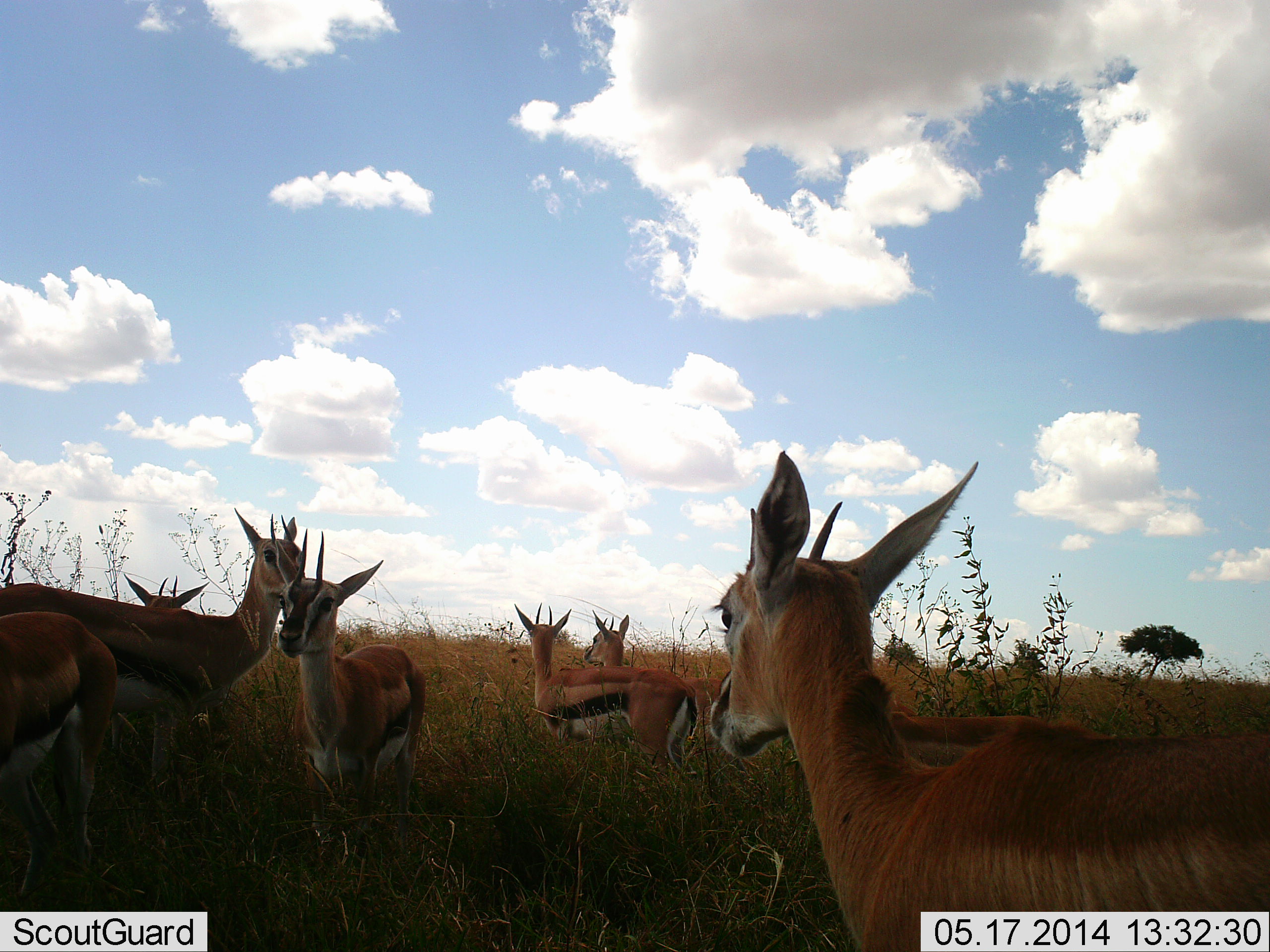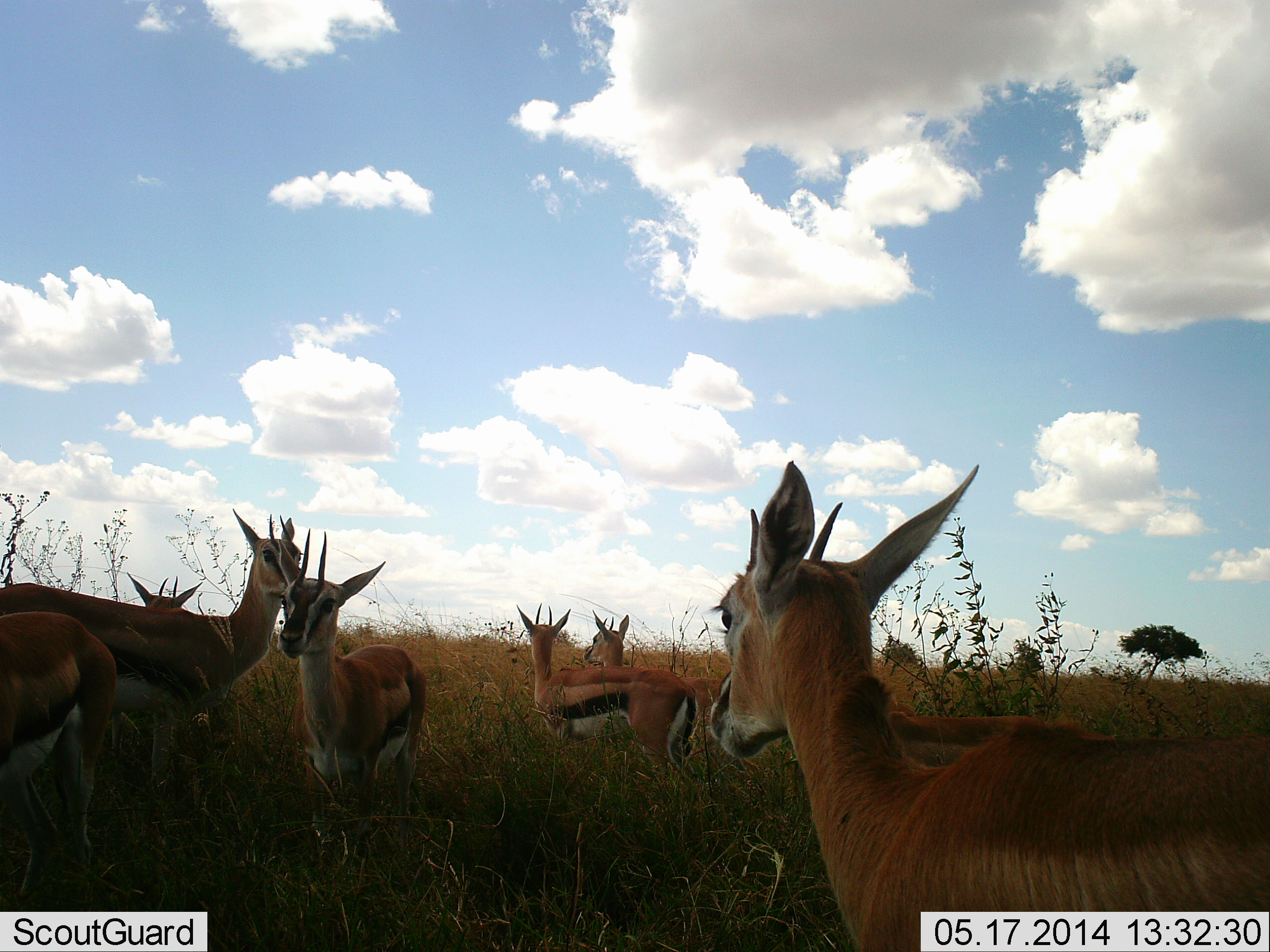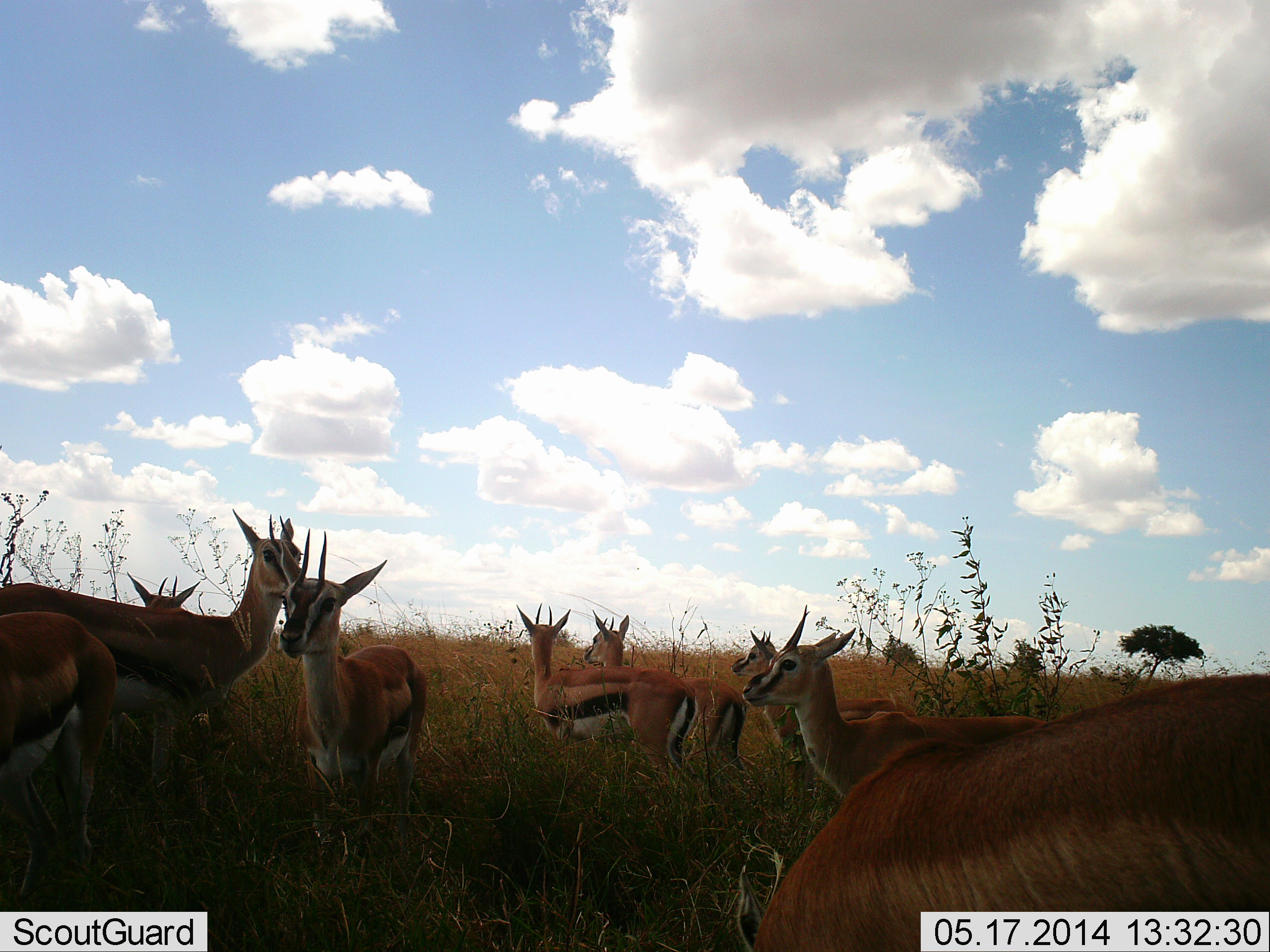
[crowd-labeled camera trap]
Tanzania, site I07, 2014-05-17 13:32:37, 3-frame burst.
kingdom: Animalia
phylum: Chordata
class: Mammalia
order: Artiodactyla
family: Bovidae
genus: Eudorcas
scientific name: Eudorcas thomsonii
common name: thomson's gazelle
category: gazellethomsons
Gazellethomsons (thomson's gazelle) (Eudorcas thomsonii), count 9. Behavior (volunteer vote fractions): standing 90%, resting 10%, moving 0%, interacting 0%. Young present (vote fraction): 0%. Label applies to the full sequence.